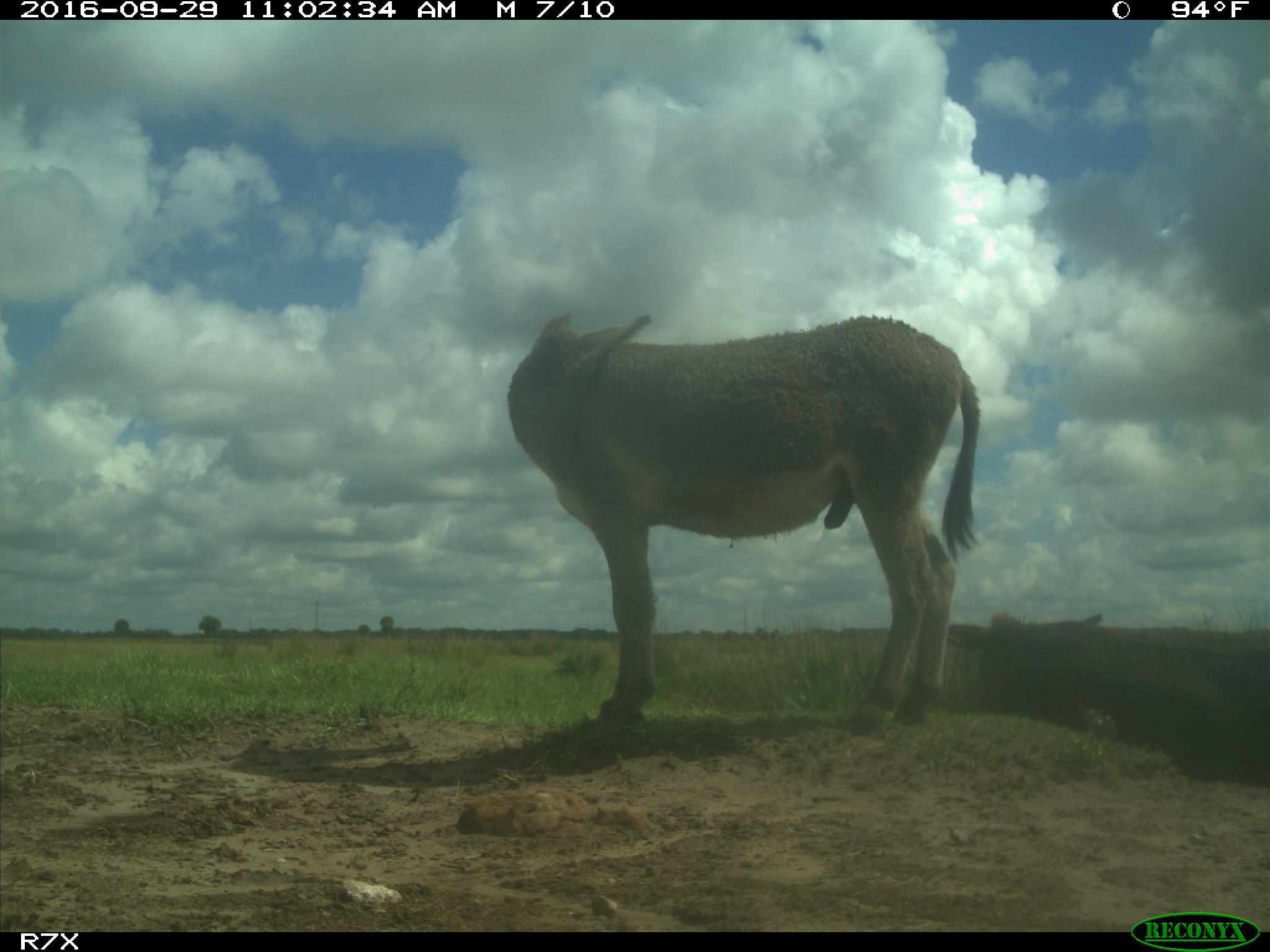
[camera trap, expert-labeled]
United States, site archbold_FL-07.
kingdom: Animalia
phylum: Chordata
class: Mammalia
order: Perissodactyla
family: Equidae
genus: Equus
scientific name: Equus africanus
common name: african wild ass